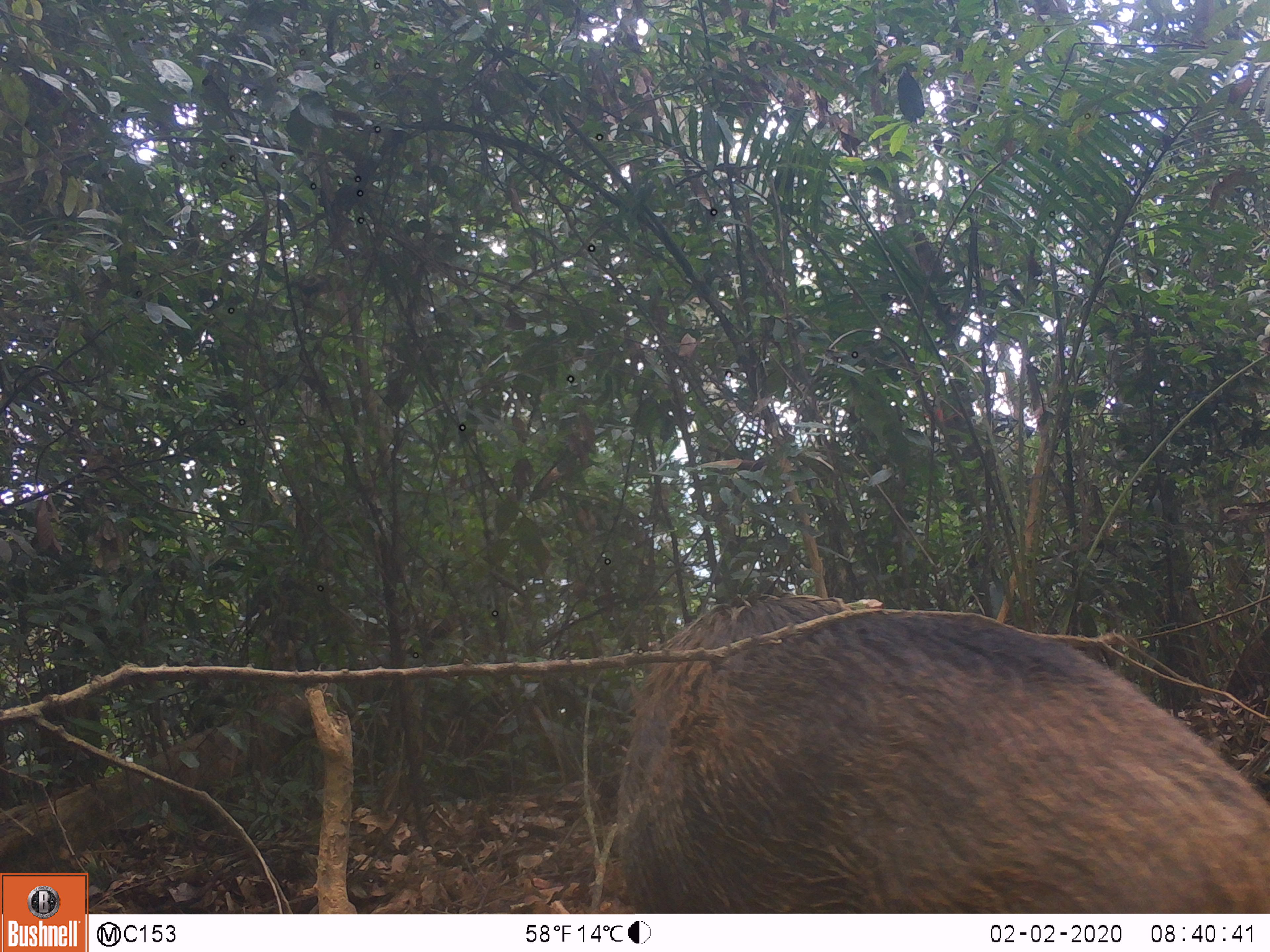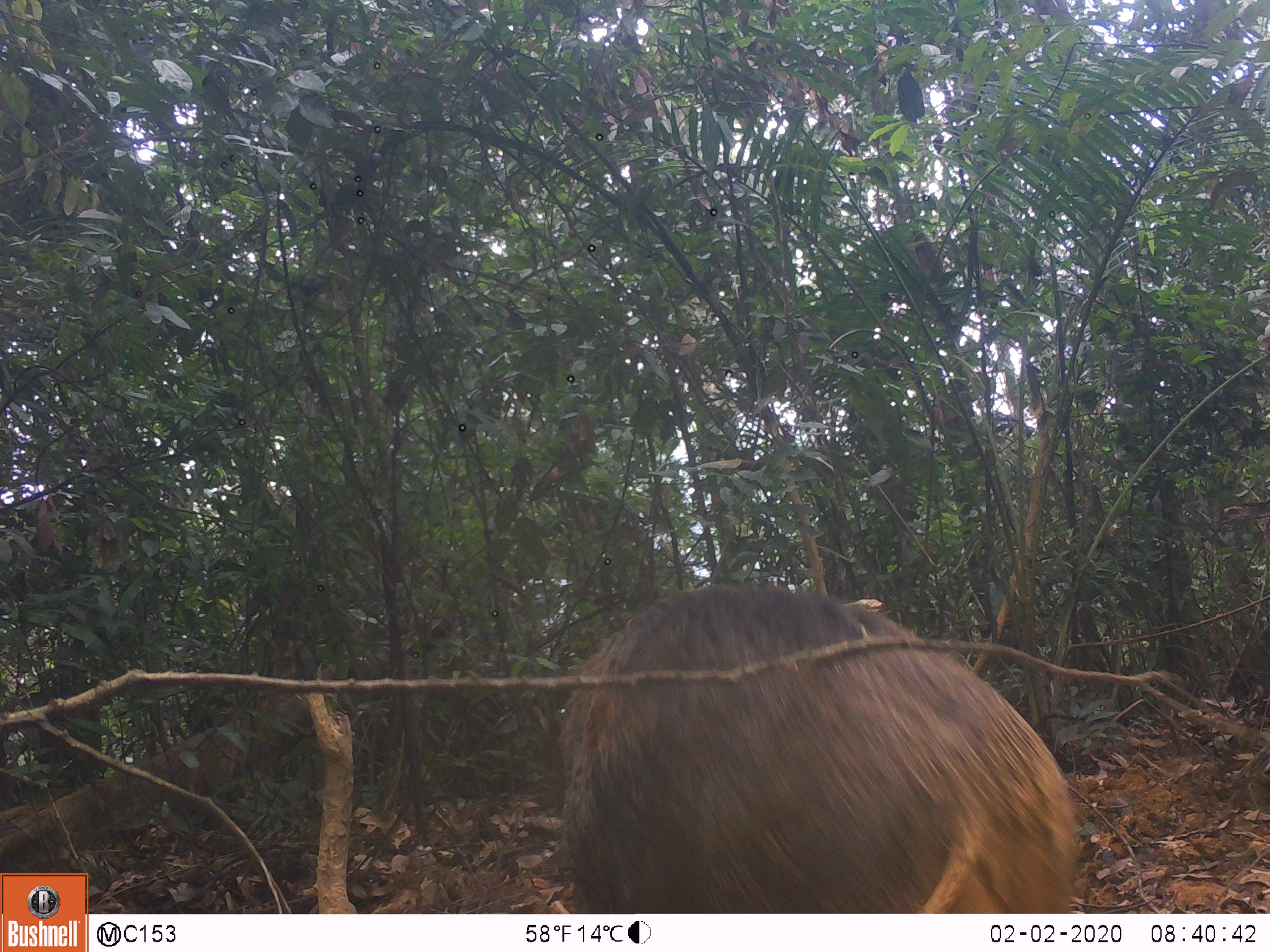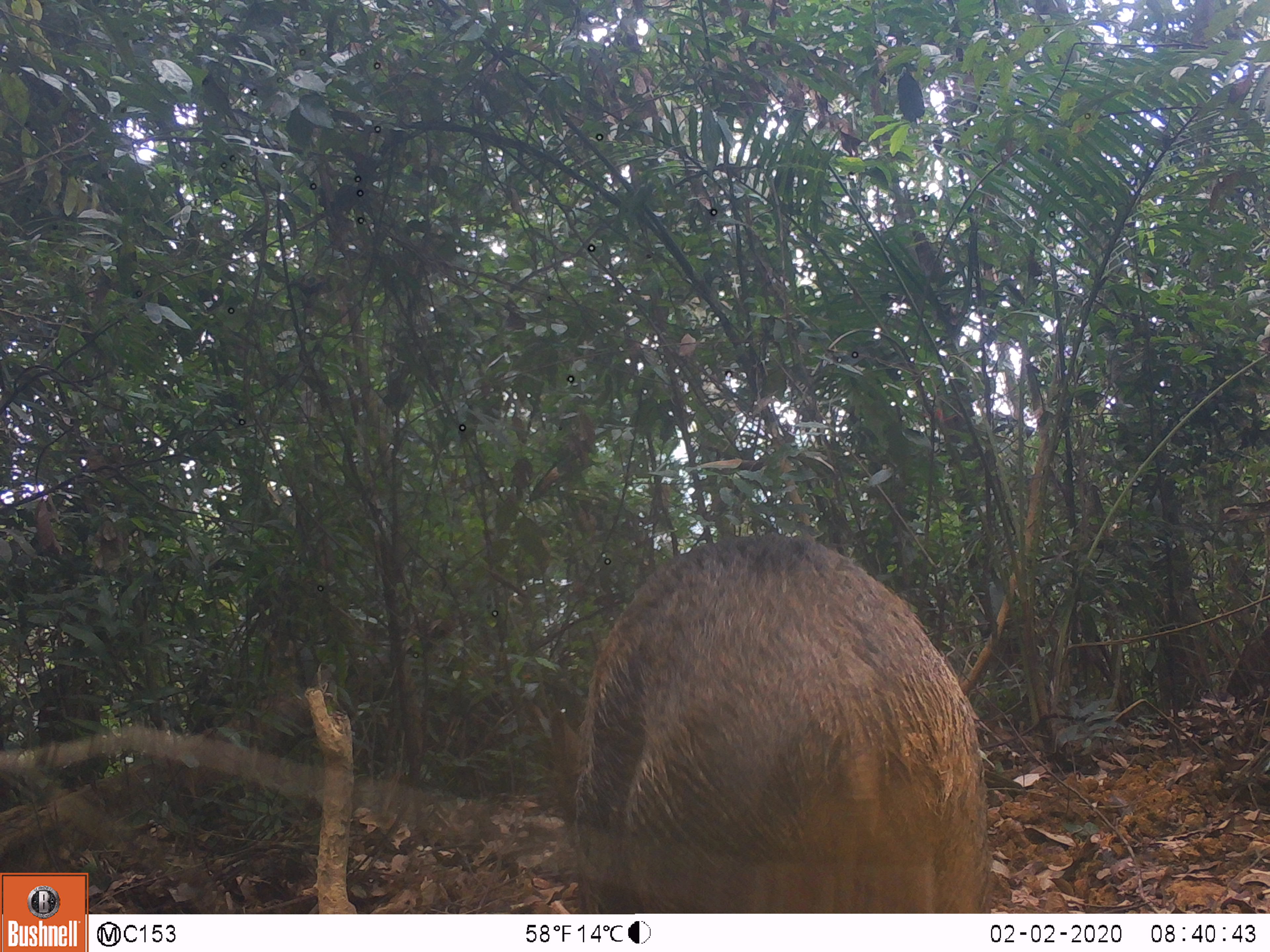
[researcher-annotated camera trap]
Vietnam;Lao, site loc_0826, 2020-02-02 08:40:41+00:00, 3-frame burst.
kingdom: Animalia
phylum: Chordata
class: Mammalia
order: Artiodactyla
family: Suidae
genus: Sus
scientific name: Sus scrofa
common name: eurasian wild pig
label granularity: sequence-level